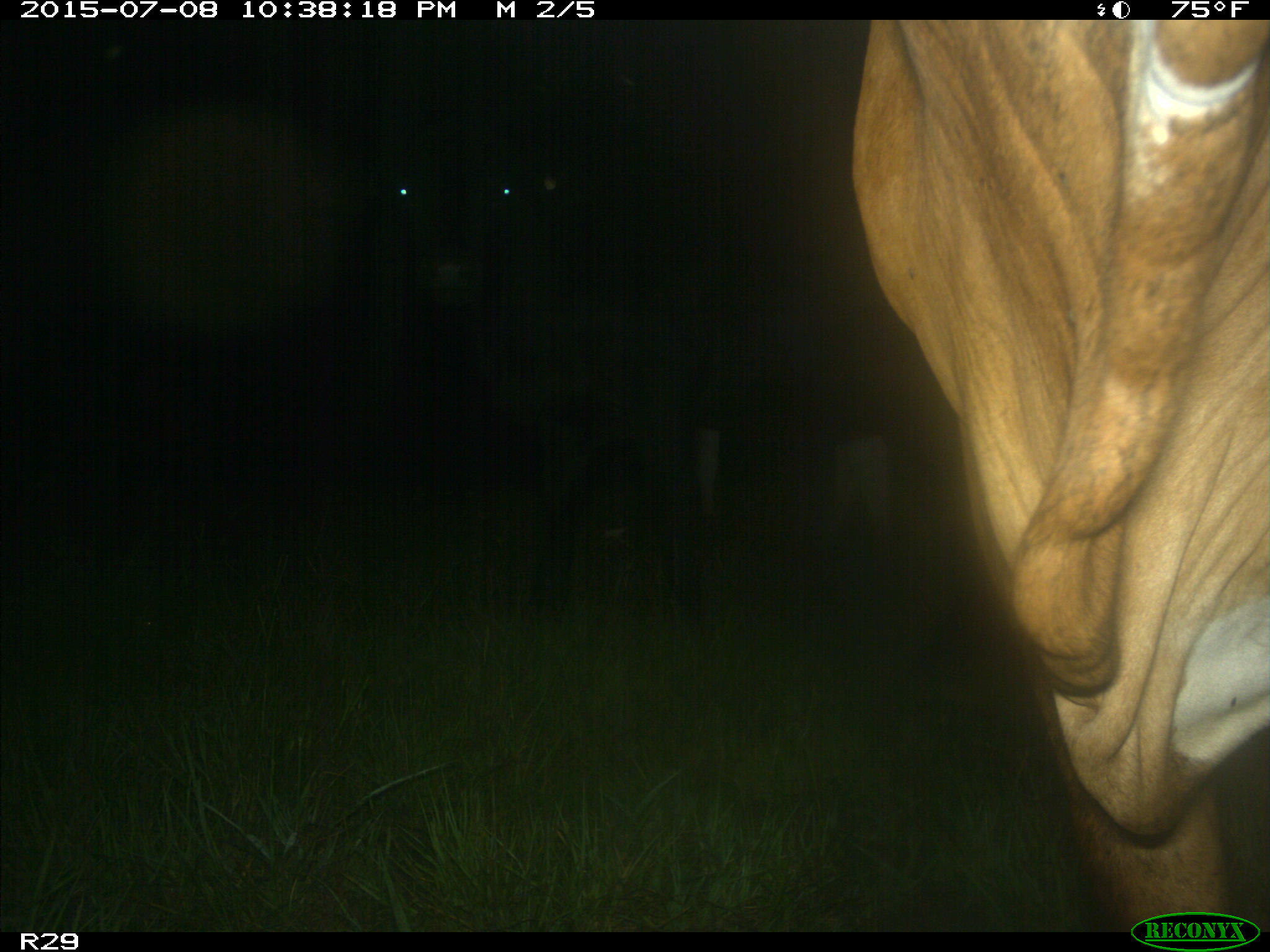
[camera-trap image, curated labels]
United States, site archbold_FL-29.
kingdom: Animalia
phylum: Chordata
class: Mammalia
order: Artiodactyla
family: Bovidae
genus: Bos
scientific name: Bos taurus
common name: domestic cow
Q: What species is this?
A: Bos taurus (domestic cow).